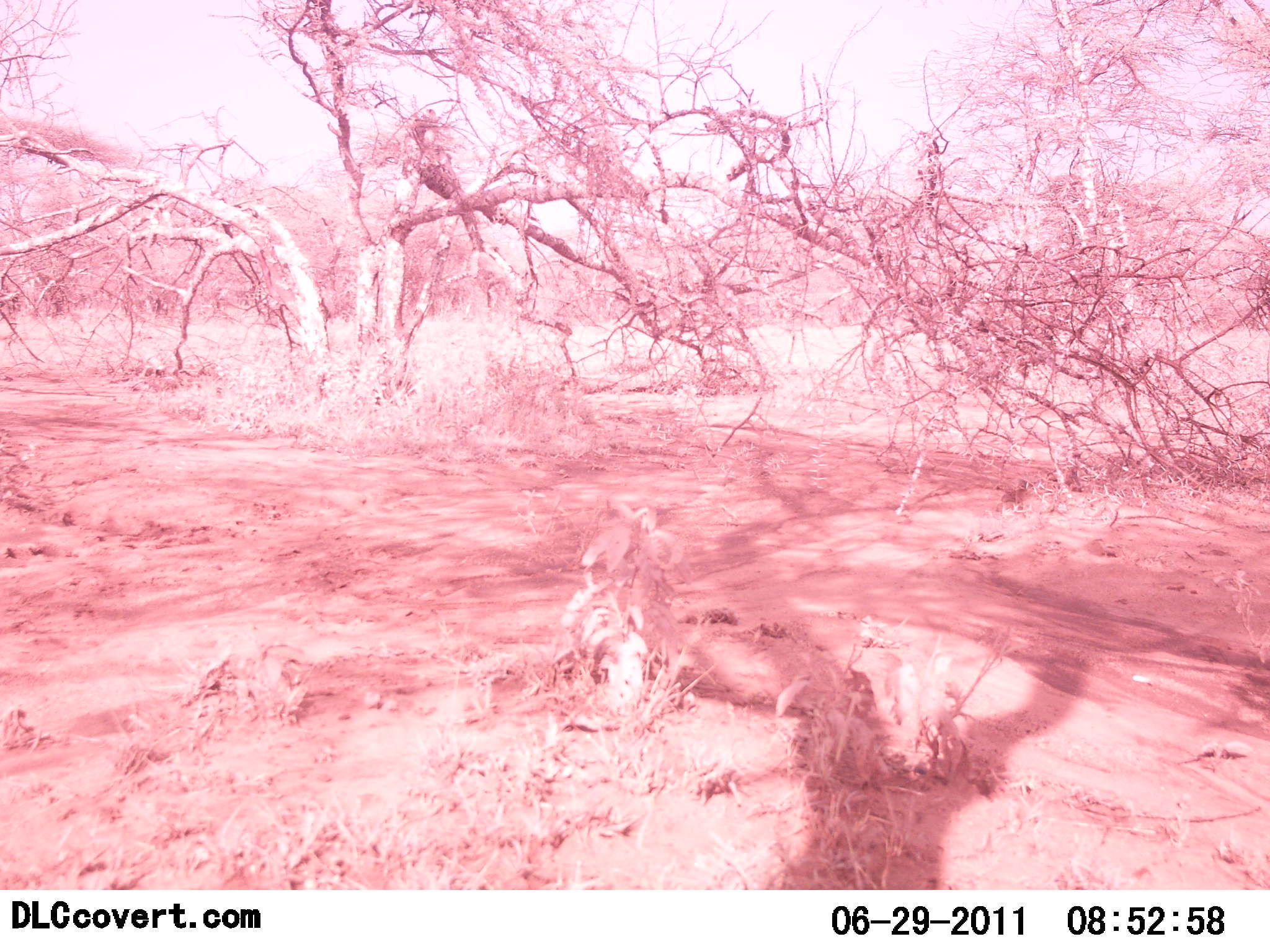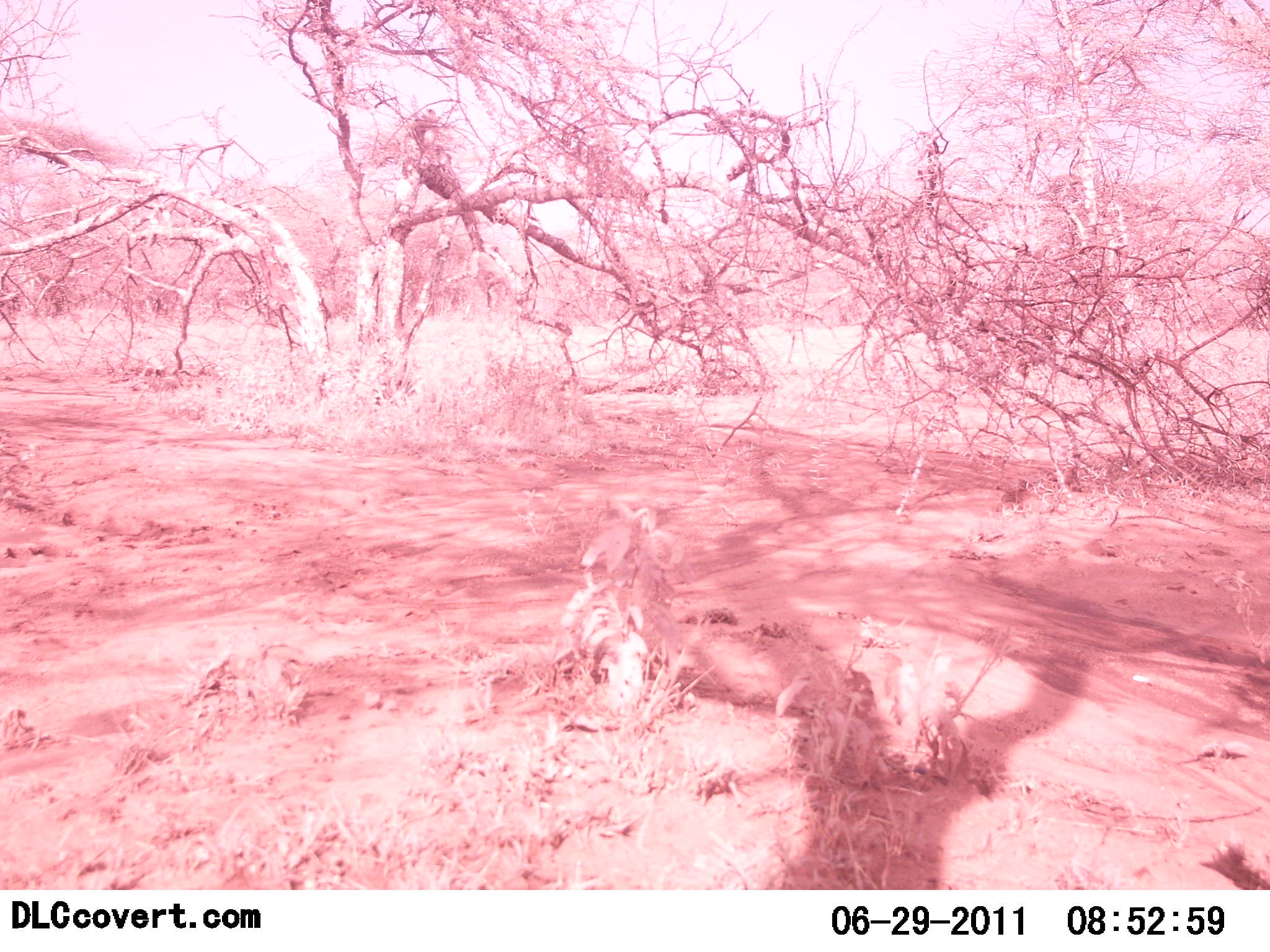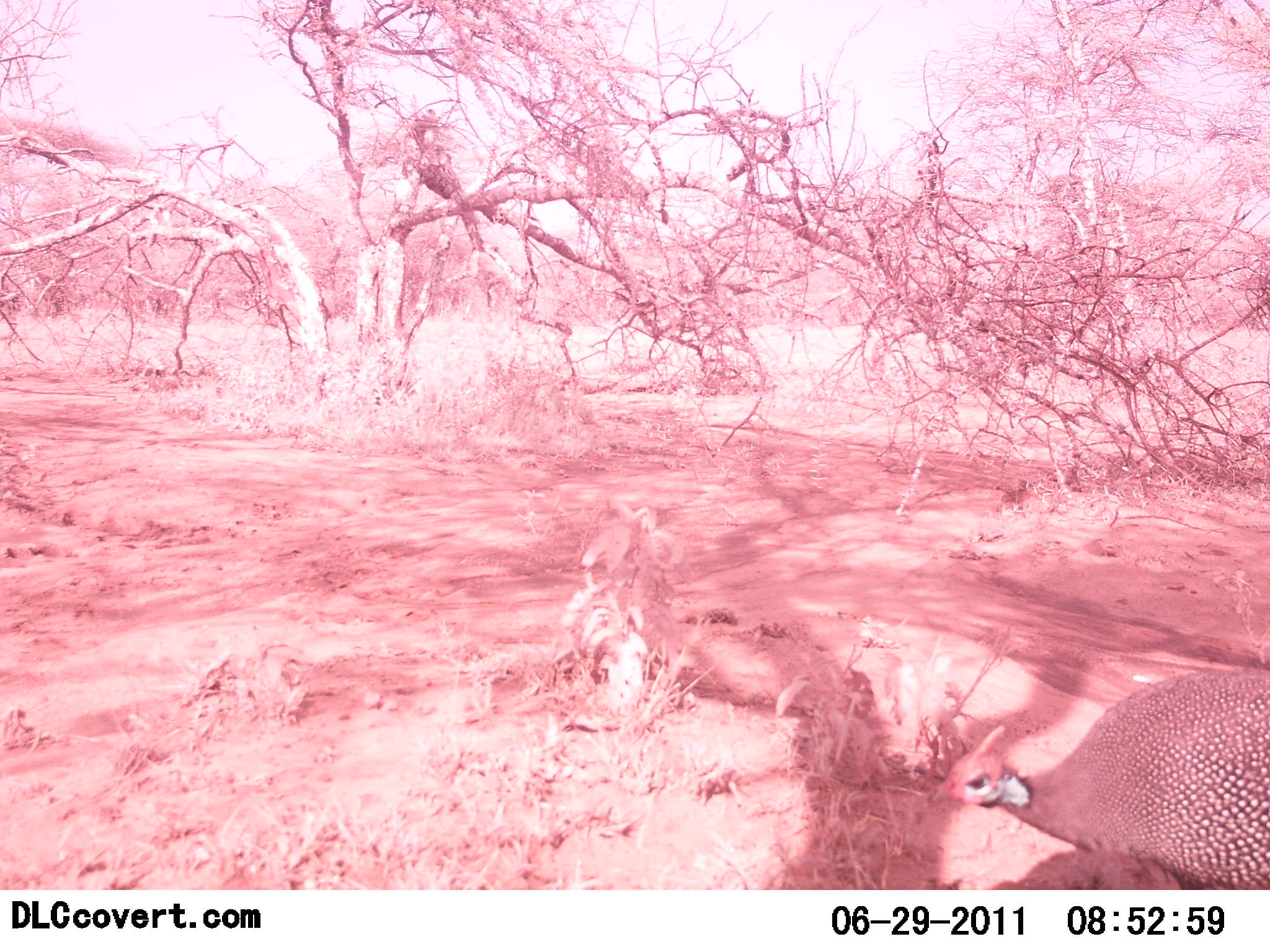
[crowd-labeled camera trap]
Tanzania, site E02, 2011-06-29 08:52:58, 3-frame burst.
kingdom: Animalia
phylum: Chordata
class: Aves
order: Galliformes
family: Numididae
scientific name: Numididae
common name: guinea fowl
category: guineafowl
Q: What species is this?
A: Guineafowl (guinea fowl) (Numididae).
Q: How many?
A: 1.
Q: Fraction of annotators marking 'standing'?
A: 0%.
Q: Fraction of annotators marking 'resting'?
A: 0%.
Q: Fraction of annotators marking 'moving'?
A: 100%.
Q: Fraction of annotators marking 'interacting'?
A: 0%.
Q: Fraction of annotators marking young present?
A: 0%.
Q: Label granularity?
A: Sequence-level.